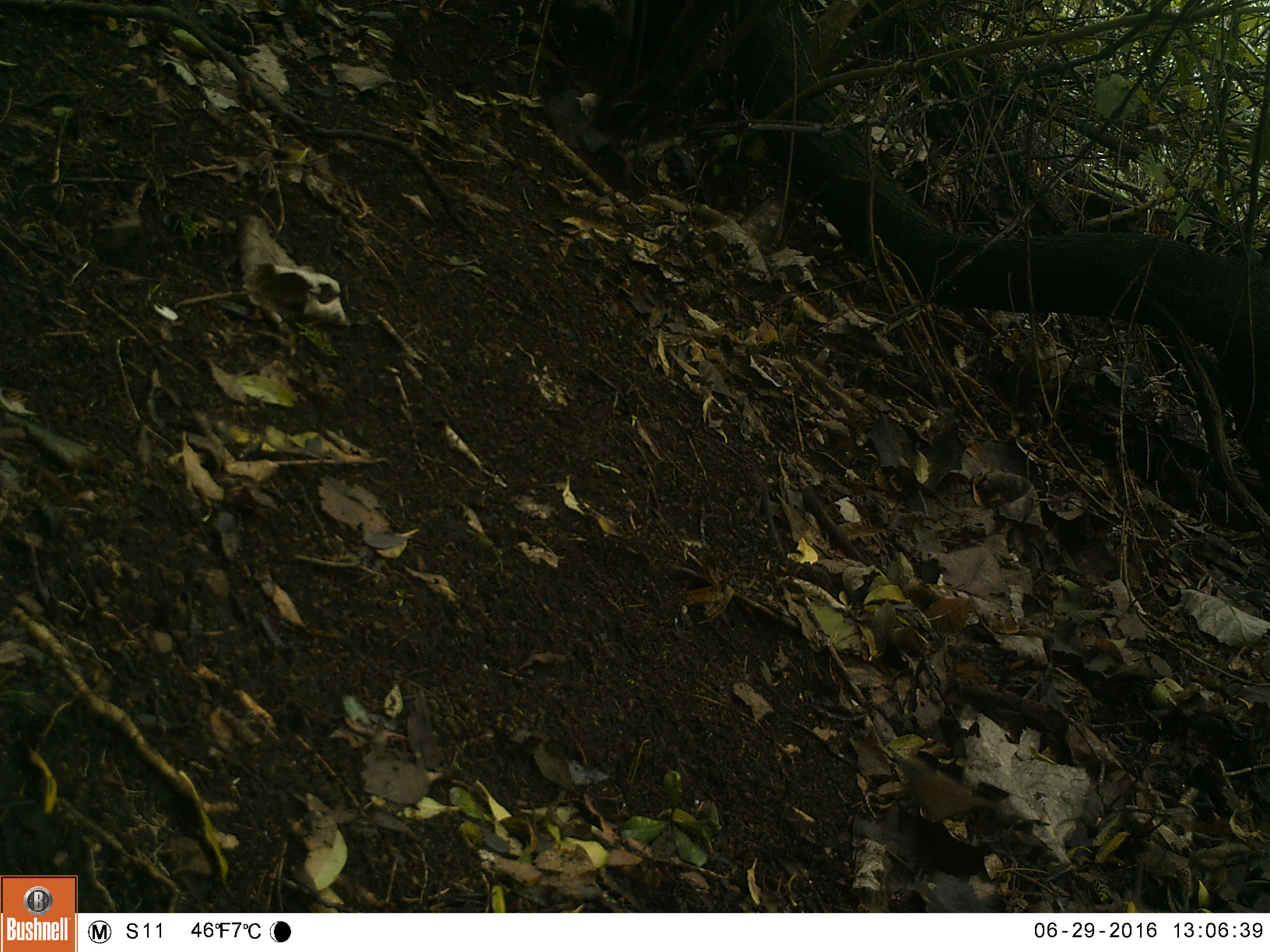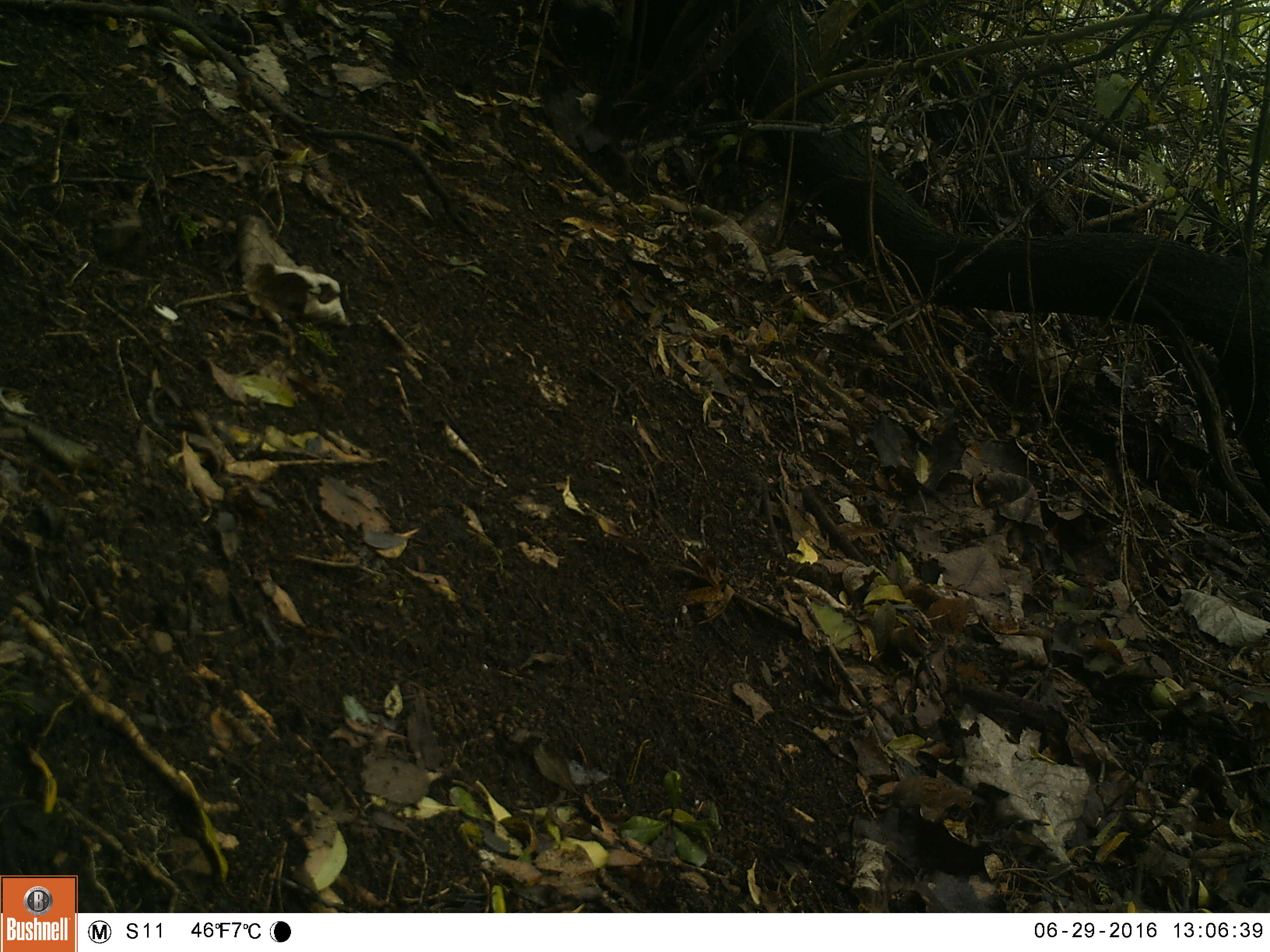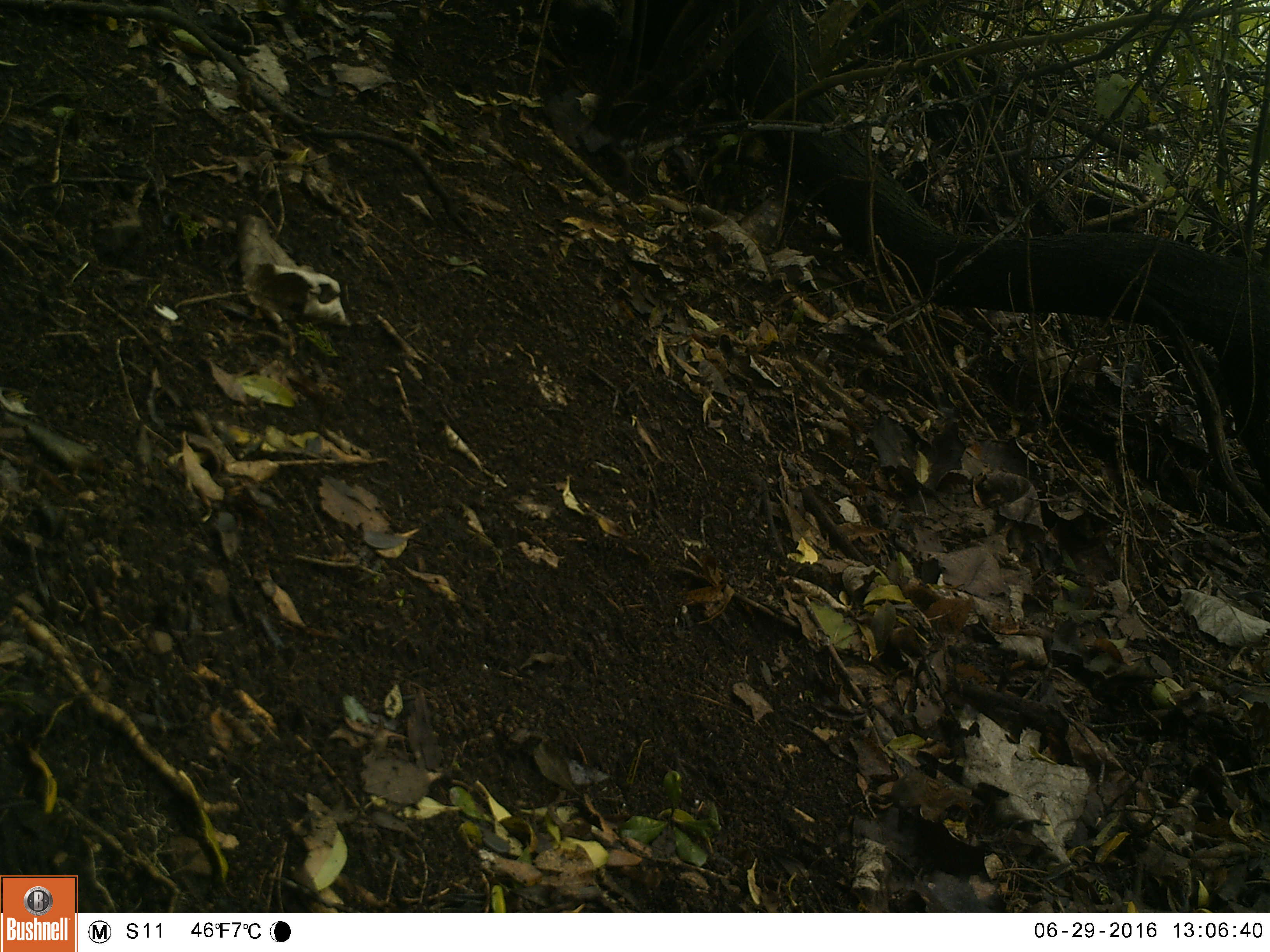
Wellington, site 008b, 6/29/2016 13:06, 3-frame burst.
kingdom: Animalia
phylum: Chordata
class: Aves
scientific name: Aves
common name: bird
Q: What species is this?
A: Bird (Aves).